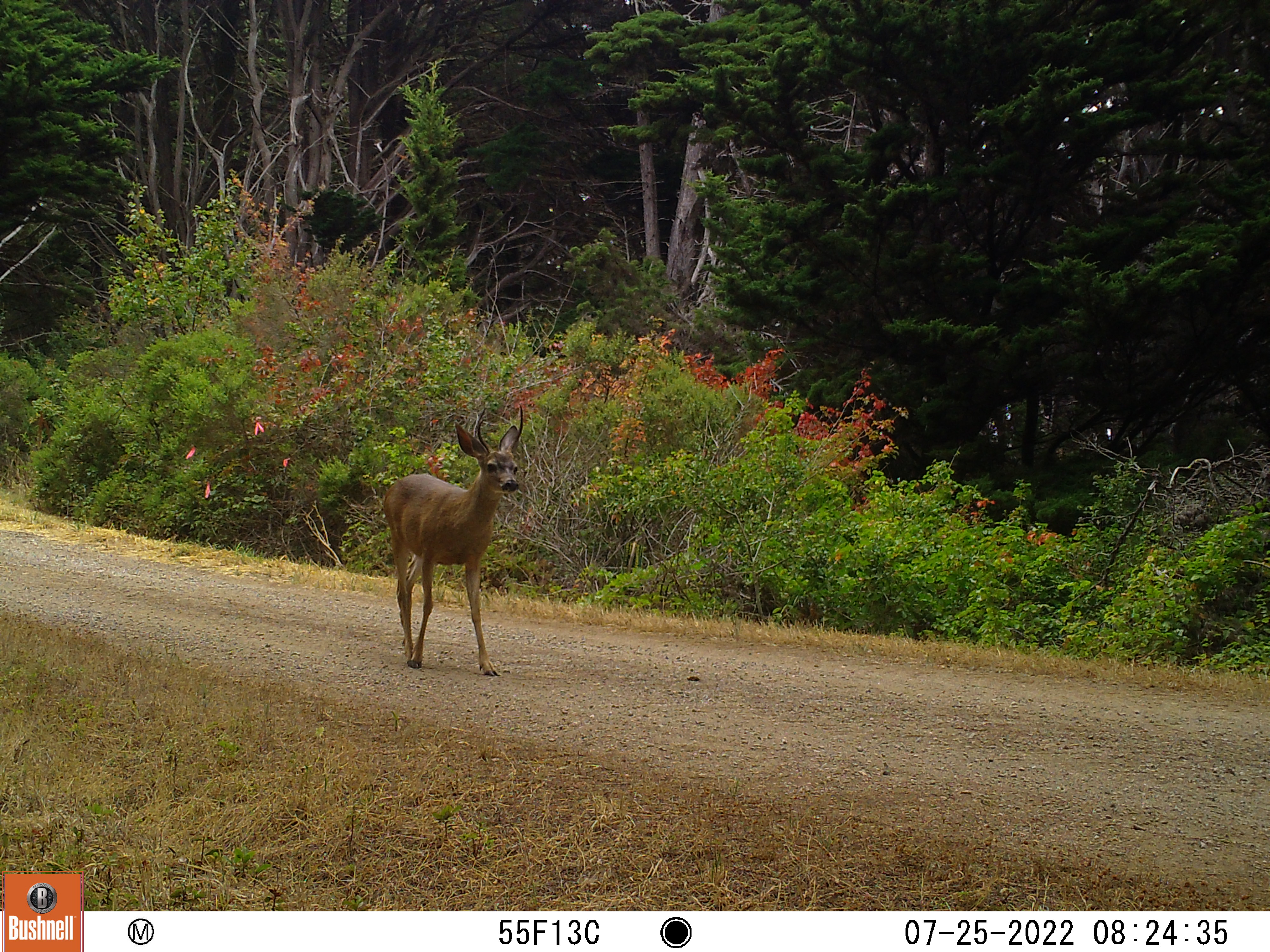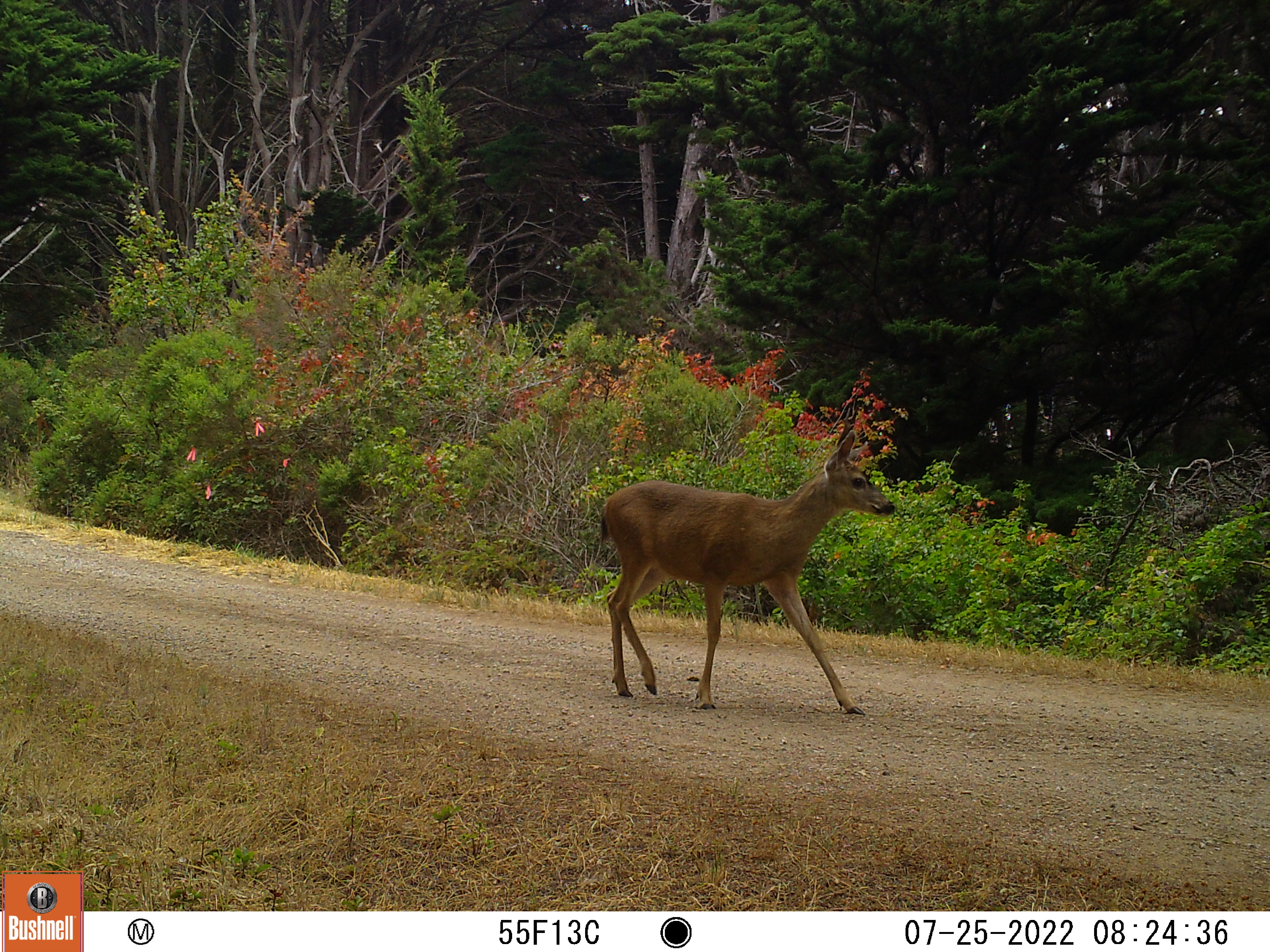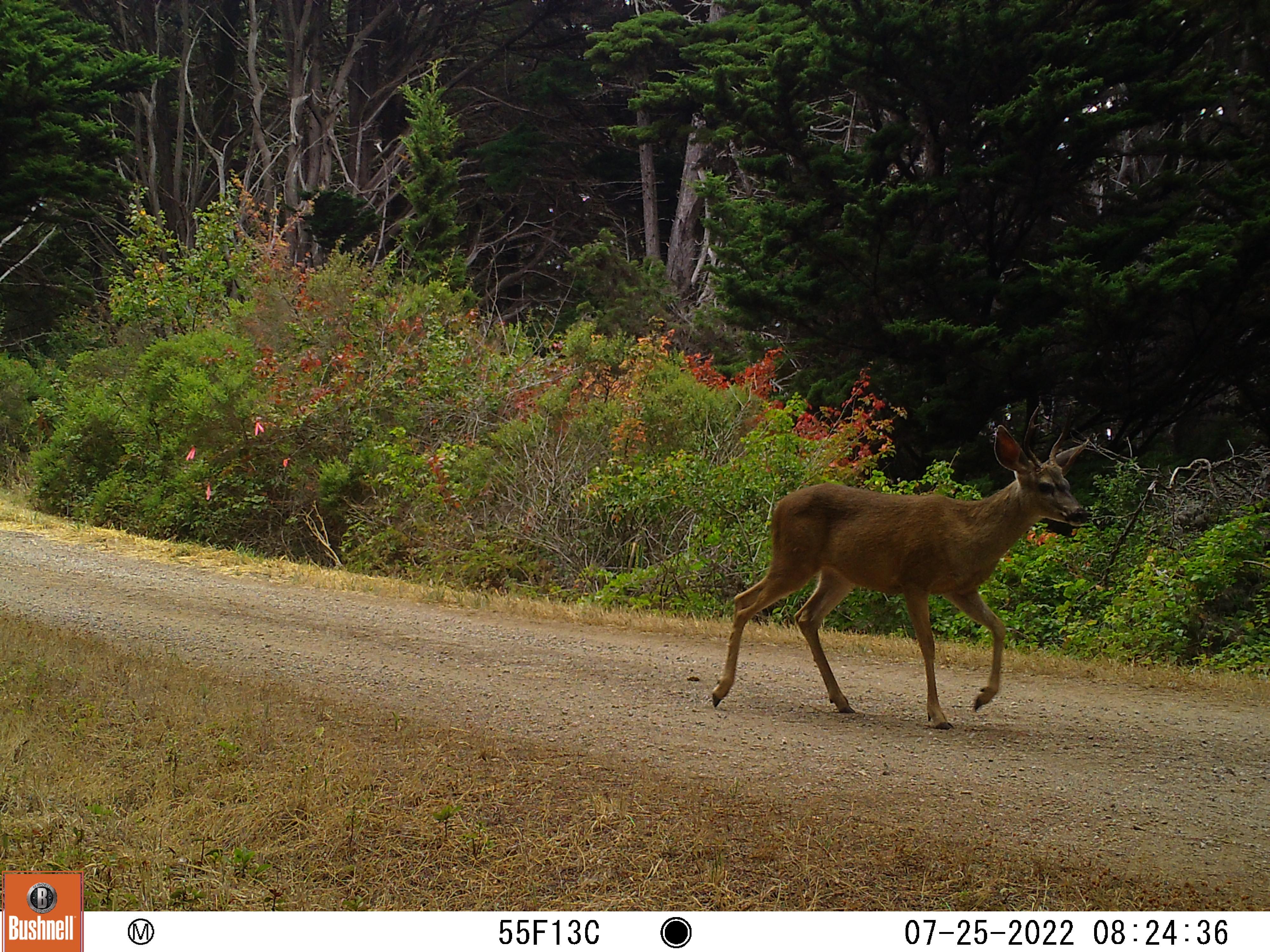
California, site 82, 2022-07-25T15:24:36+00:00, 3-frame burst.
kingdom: Animalia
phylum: Chordata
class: Mammalia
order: Artiodactyla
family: Cervidae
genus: Odocoileus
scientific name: Odocoileus hemionus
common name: mule deer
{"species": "mule deer (Odocoileus hemionus)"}